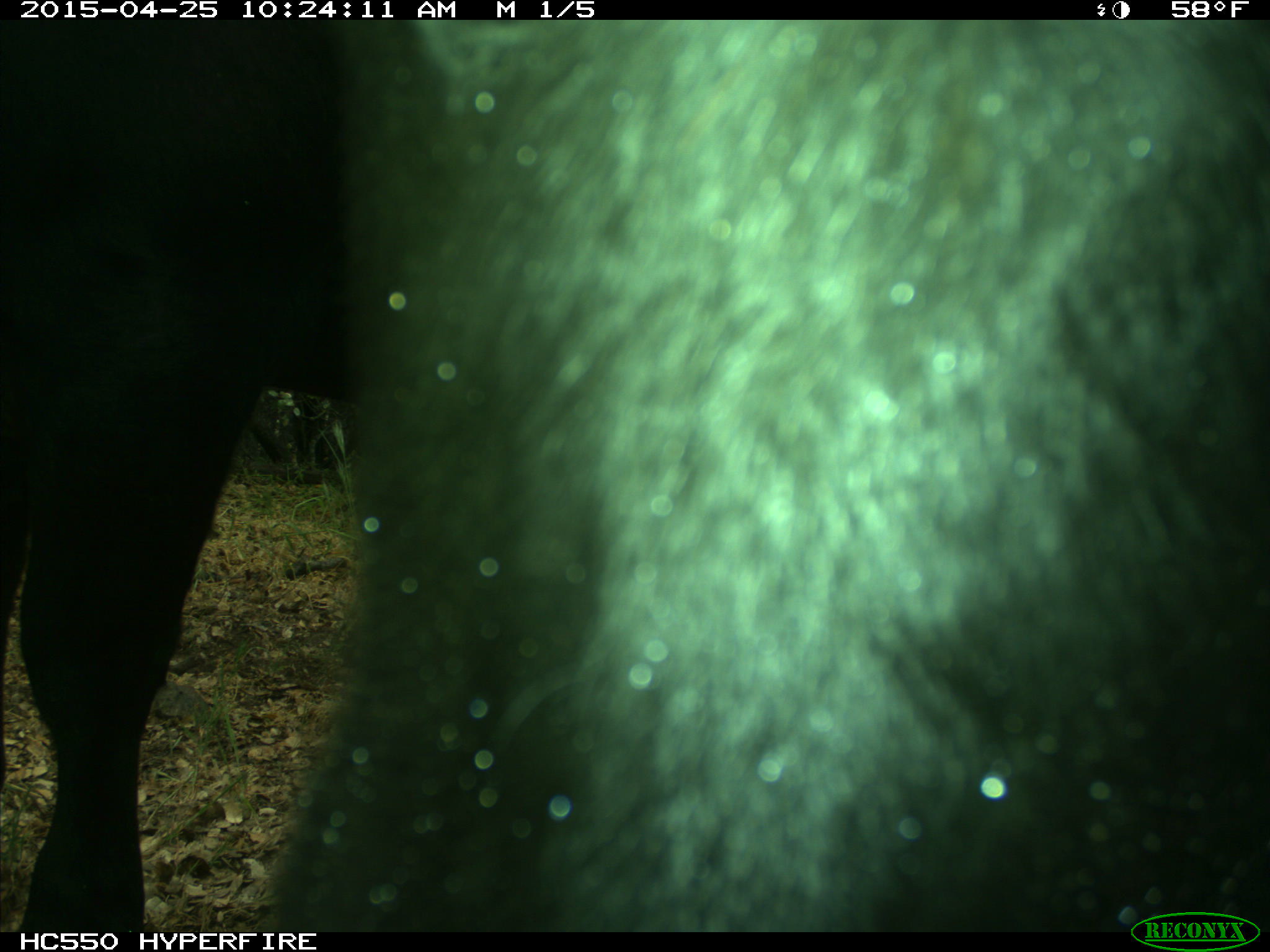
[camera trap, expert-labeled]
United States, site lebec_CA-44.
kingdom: Animalia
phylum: Chordata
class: Mammalia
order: Artiodactyla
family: Suidae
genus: Sus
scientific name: Sus scrofa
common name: wild boar